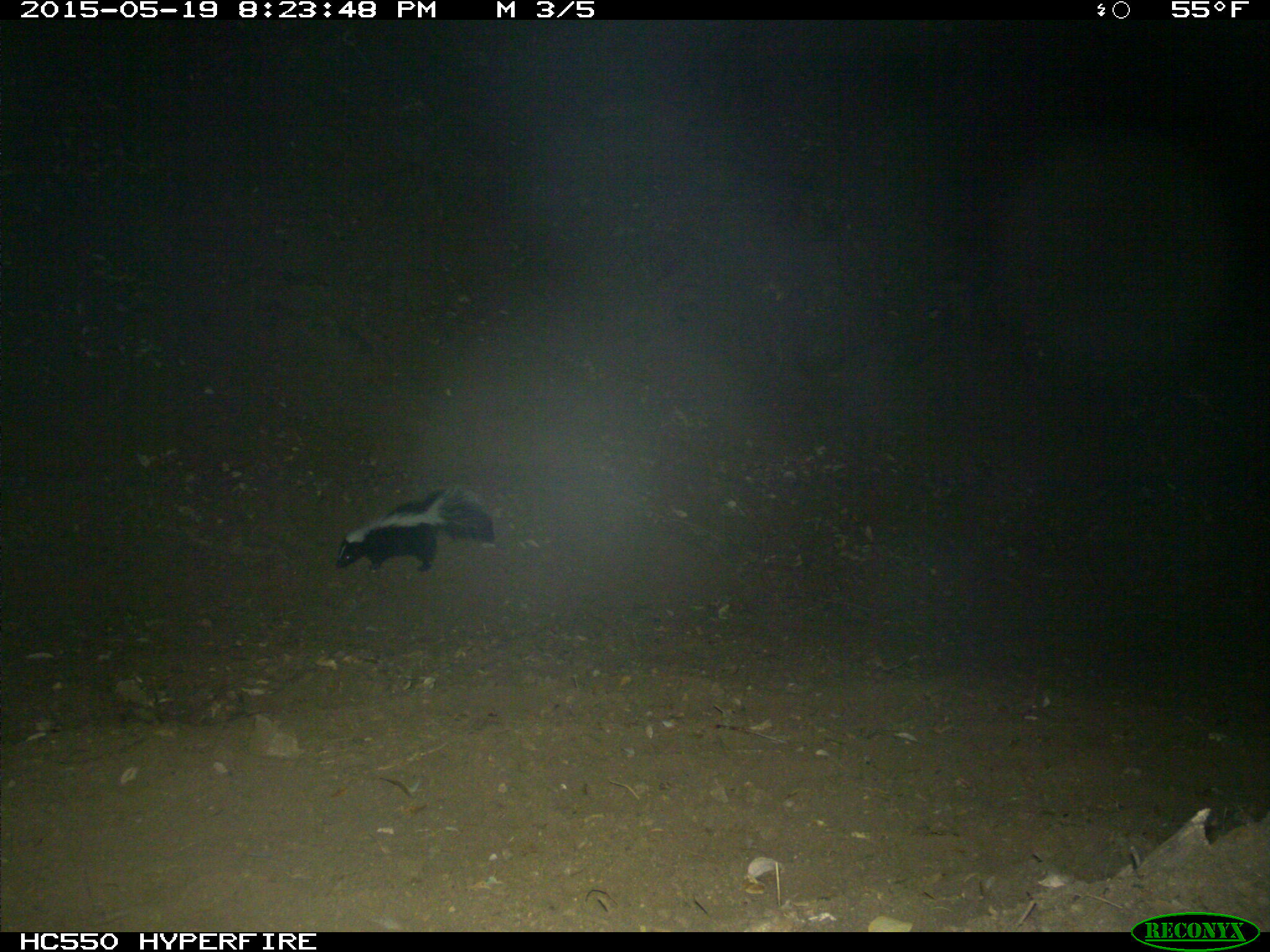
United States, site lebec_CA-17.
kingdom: Animalia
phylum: Chordata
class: Mammalia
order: Carnivora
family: Mephitidae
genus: Mephitis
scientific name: Mephitis mephitis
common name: striped skunk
Mephitis mephitis (striped skunk).